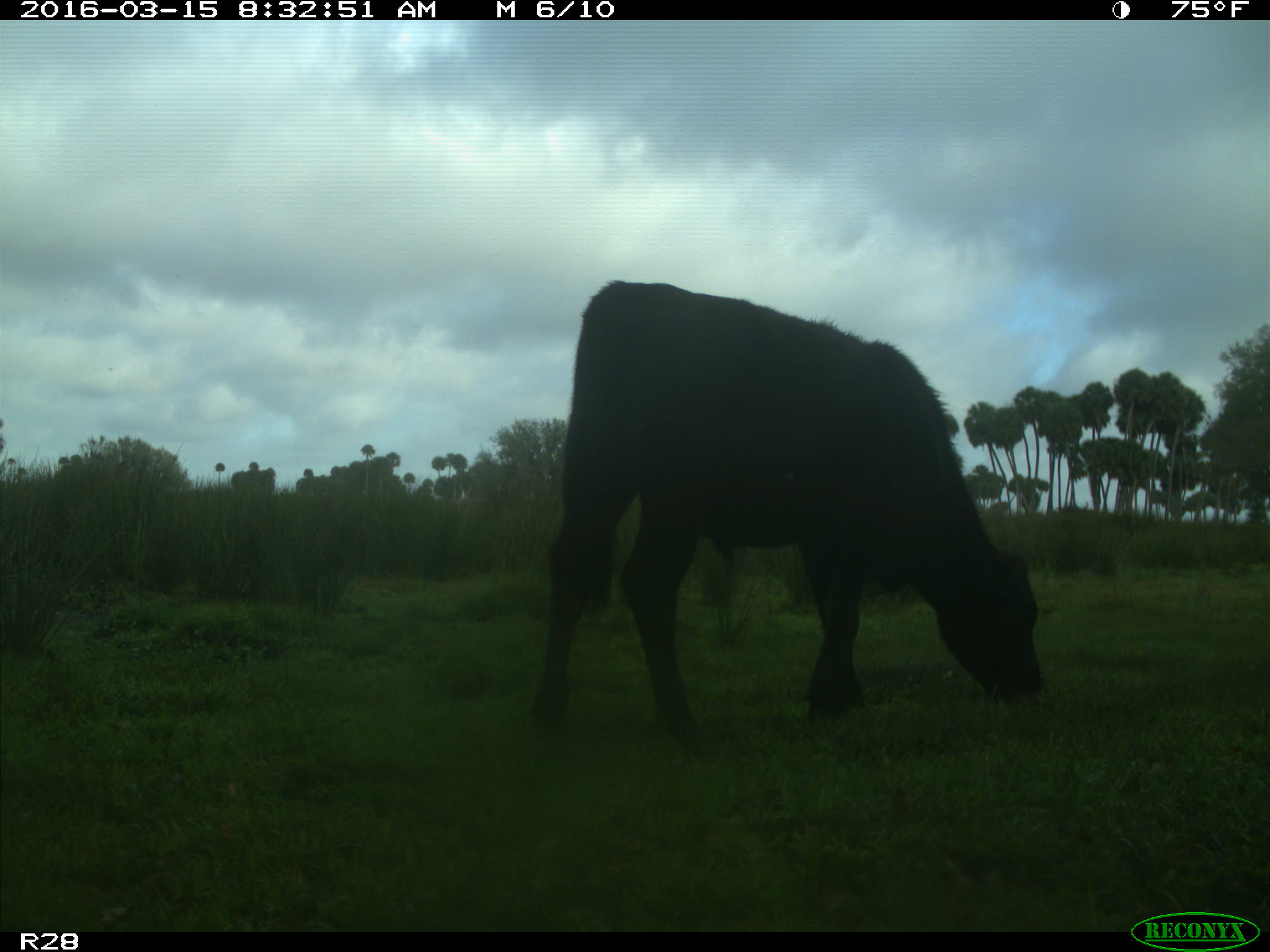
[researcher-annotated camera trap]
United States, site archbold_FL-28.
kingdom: Animalia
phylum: Chordata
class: Mammalia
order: Artiodactyla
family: Bovidae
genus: Bos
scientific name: Bos taurus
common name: domestic cow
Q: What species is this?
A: Bos taurus (domestic cow).